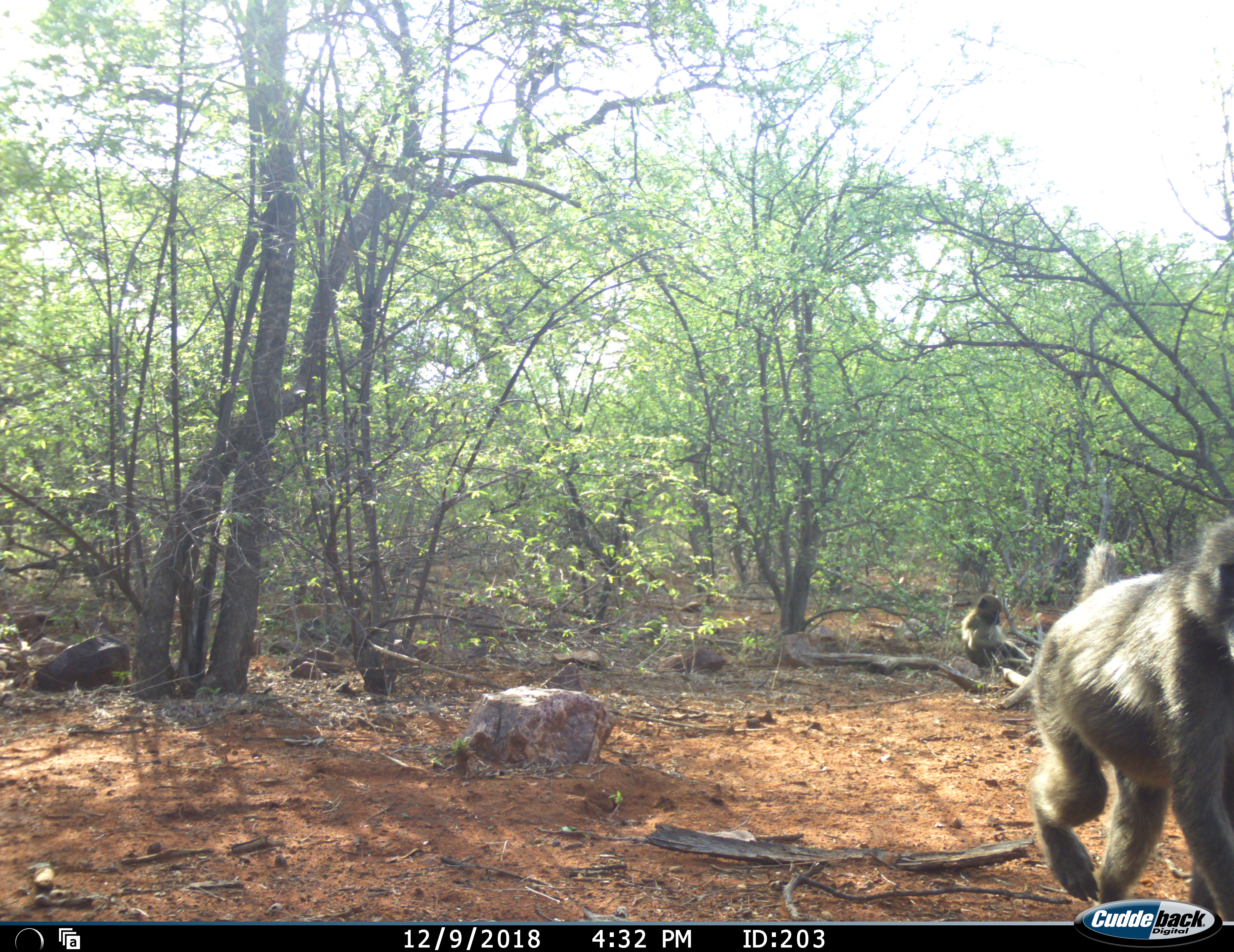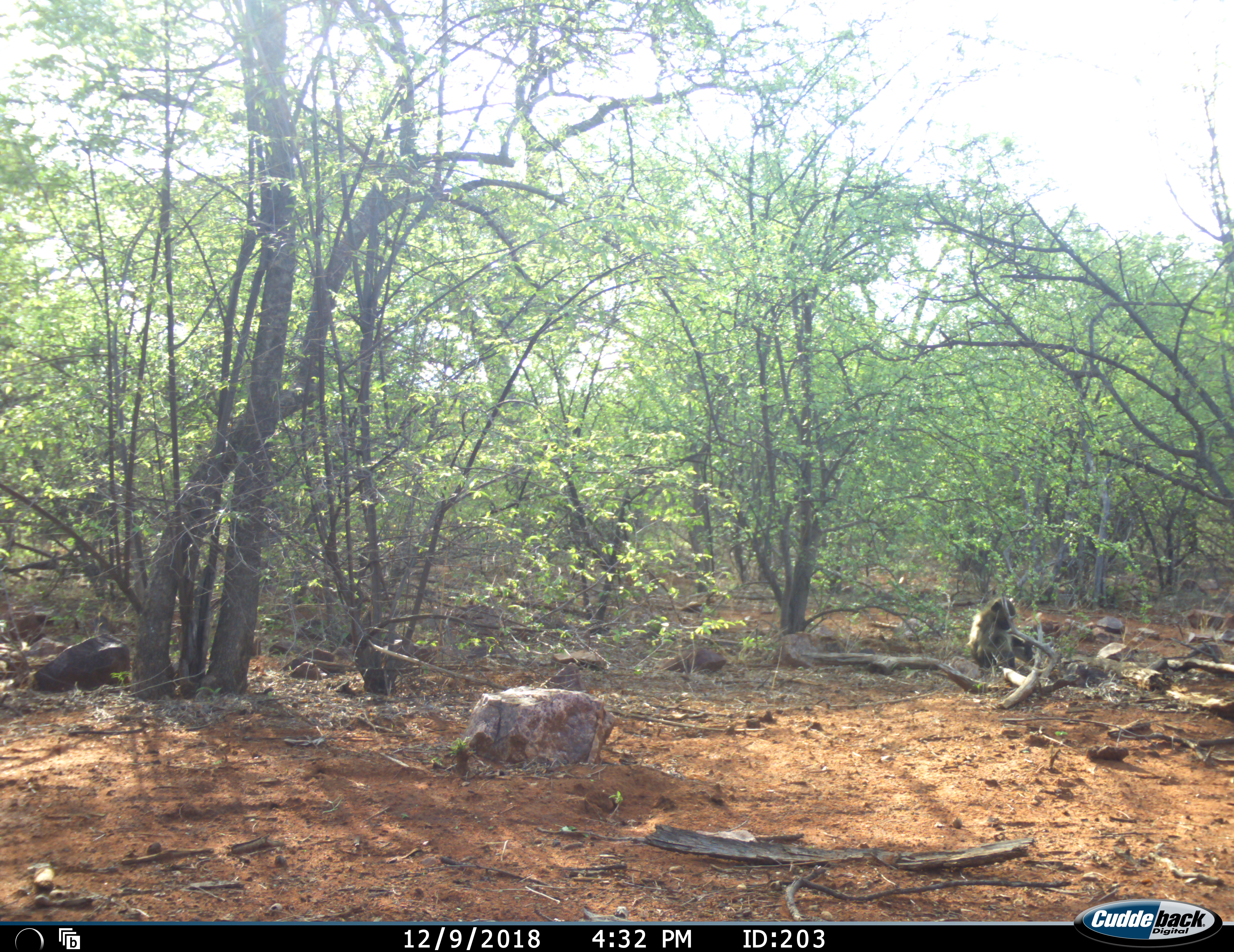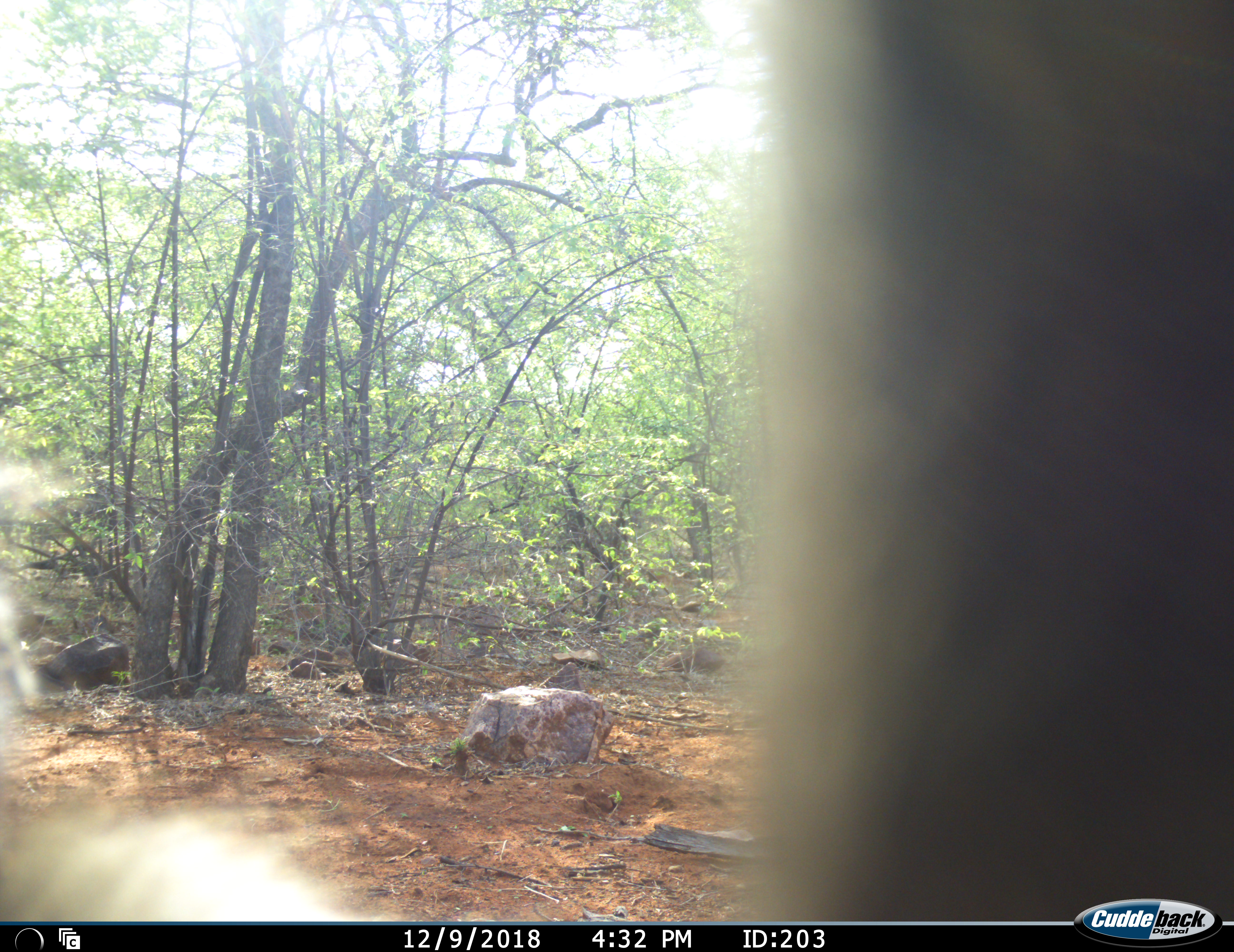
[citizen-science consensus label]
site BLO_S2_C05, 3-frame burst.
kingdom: Animalia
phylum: Chordata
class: Mammalia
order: Primates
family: Cercopithecidae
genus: Papio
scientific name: Papio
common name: baboon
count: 2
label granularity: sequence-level